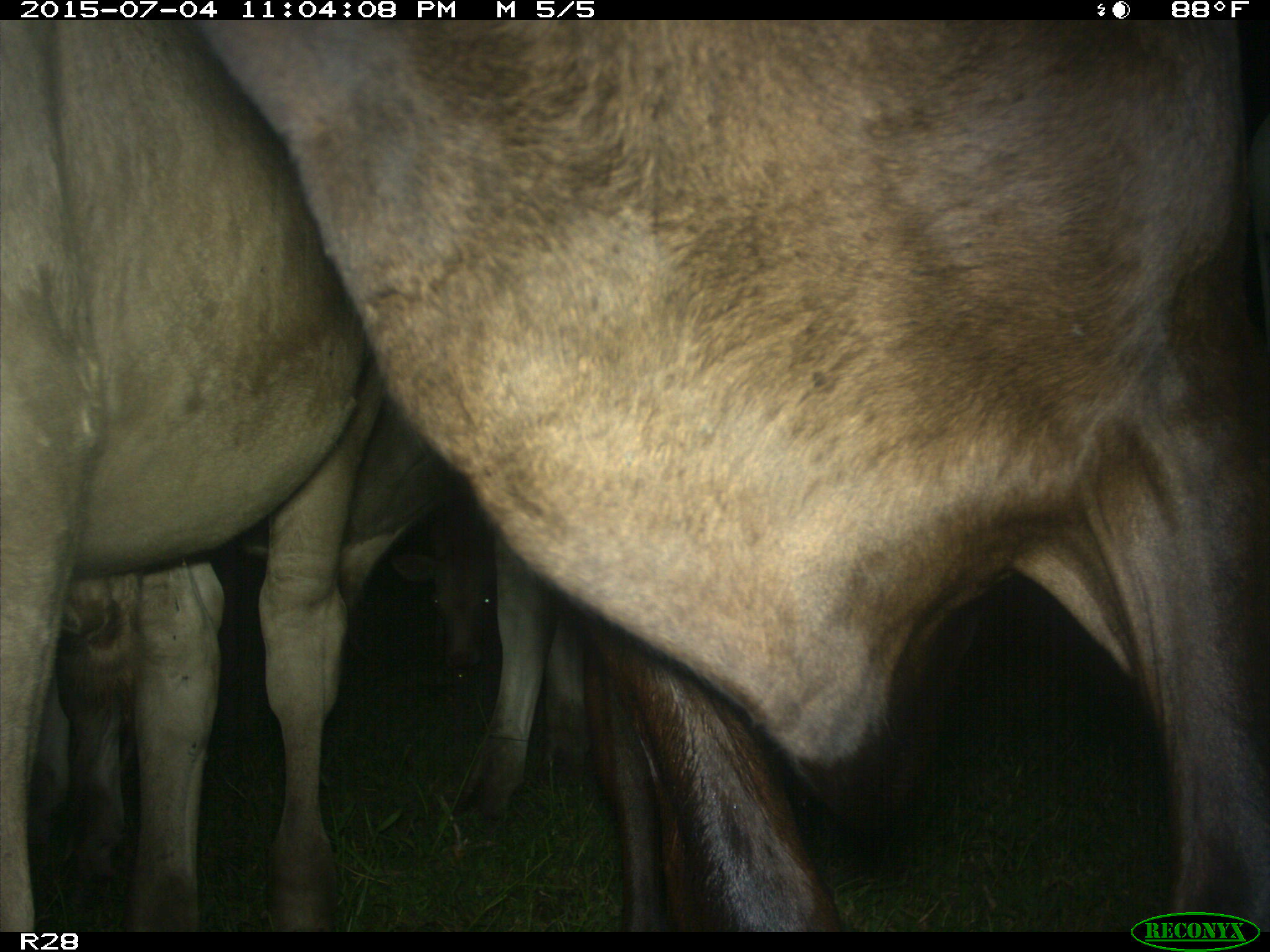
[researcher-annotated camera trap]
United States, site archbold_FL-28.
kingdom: Animalia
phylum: Chordata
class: Mammalia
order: Artiodactyla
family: Bovidae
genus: Bos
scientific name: Bos taurus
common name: domestic cow